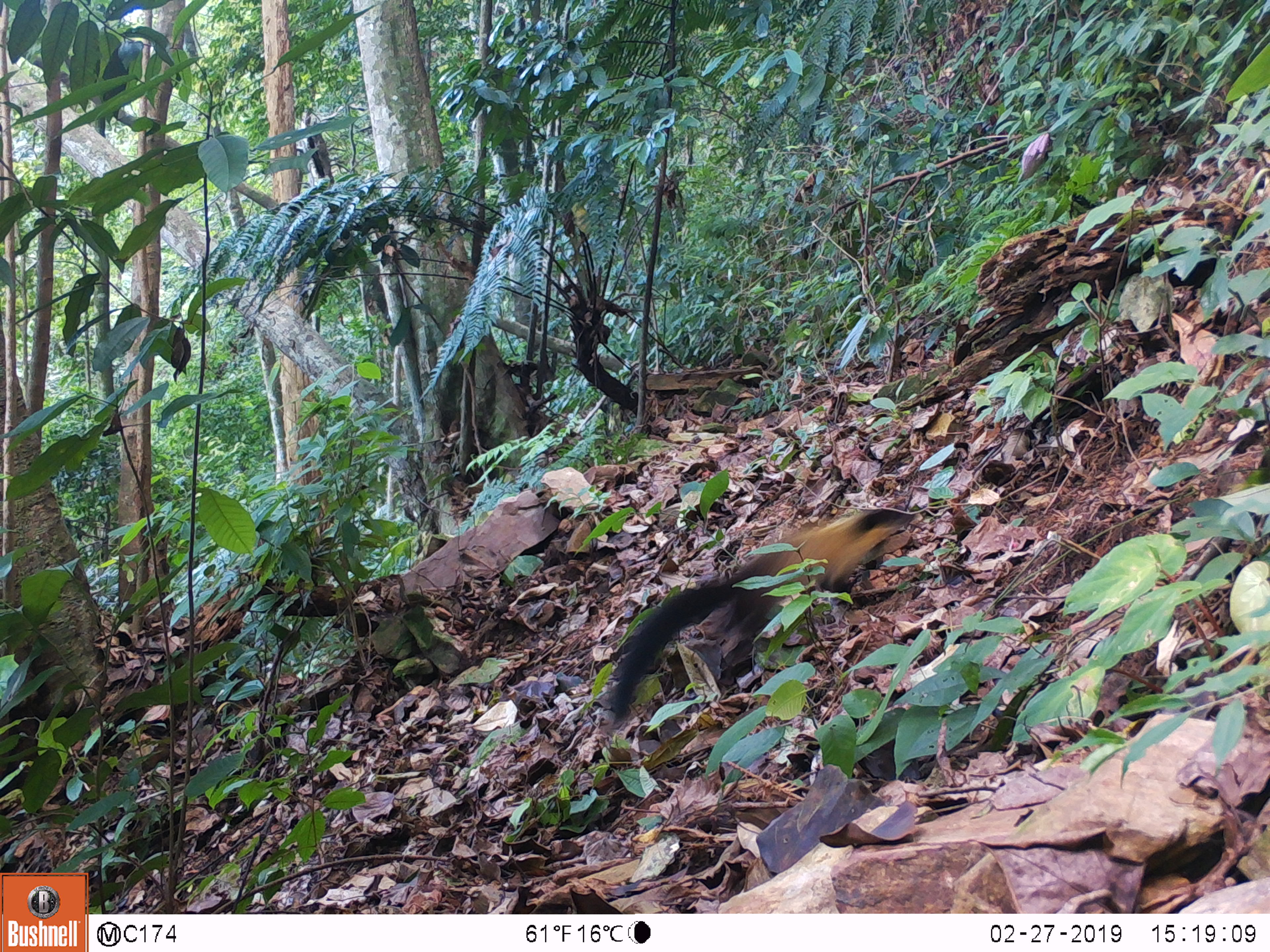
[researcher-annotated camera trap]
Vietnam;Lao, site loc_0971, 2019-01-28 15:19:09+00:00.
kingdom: Animalia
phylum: Chordata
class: Mammalia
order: Carnivora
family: Mustelidae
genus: Martes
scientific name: Martes flavigula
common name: yellow-throated marten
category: yellow throated marten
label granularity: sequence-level